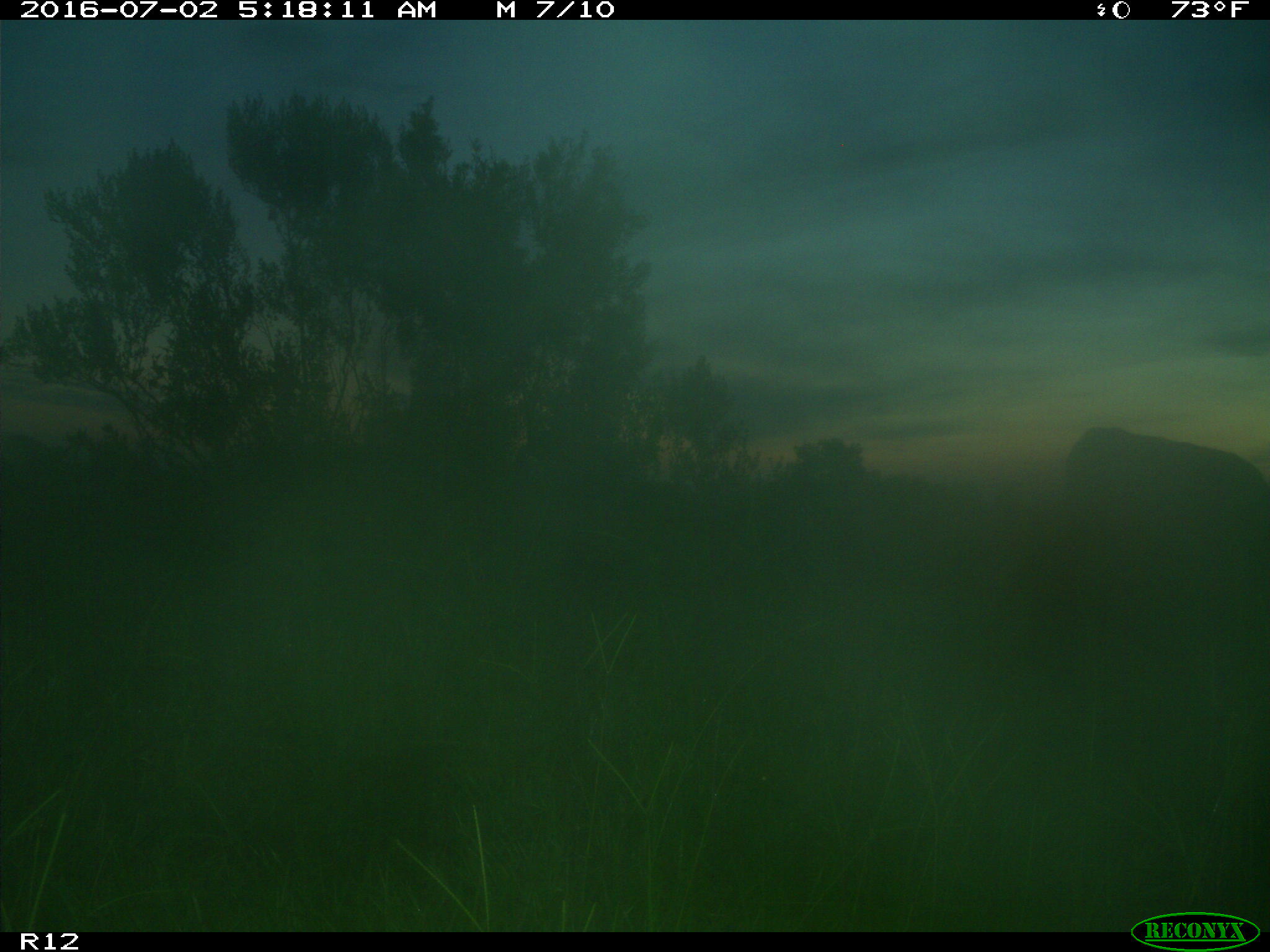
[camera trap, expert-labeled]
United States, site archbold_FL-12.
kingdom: Animalia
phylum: Chordata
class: Mammalia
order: Artiodactyla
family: Bovidae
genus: Bos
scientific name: Bos taurus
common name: domestic cow